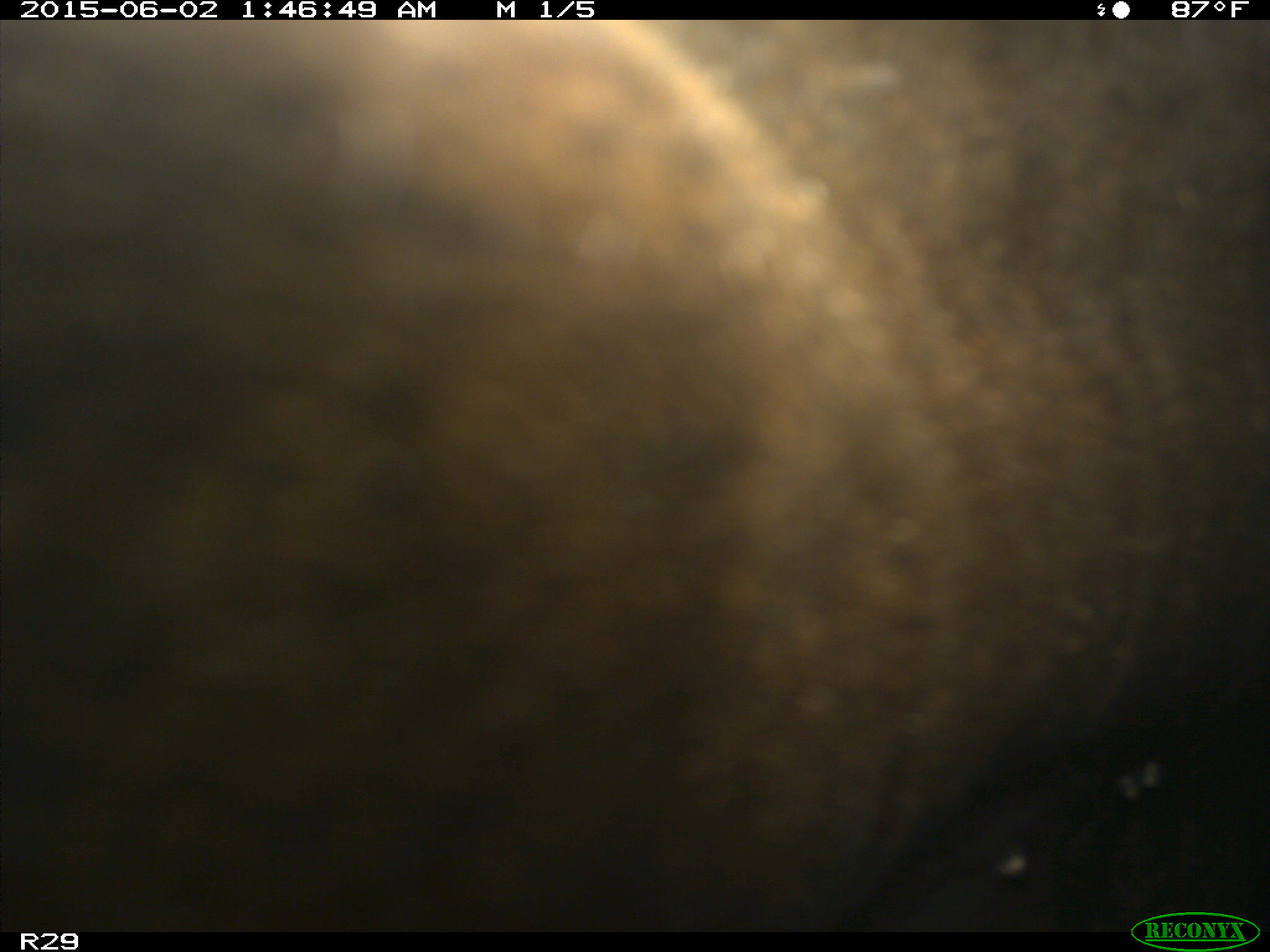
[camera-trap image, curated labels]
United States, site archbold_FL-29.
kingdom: Animalia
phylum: Chordata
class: Mammalia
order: Artiodactyla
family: Bovidae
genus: Bos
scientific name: Bos taurus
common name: domestic cow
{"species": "Bos taurus (domestic cow)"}